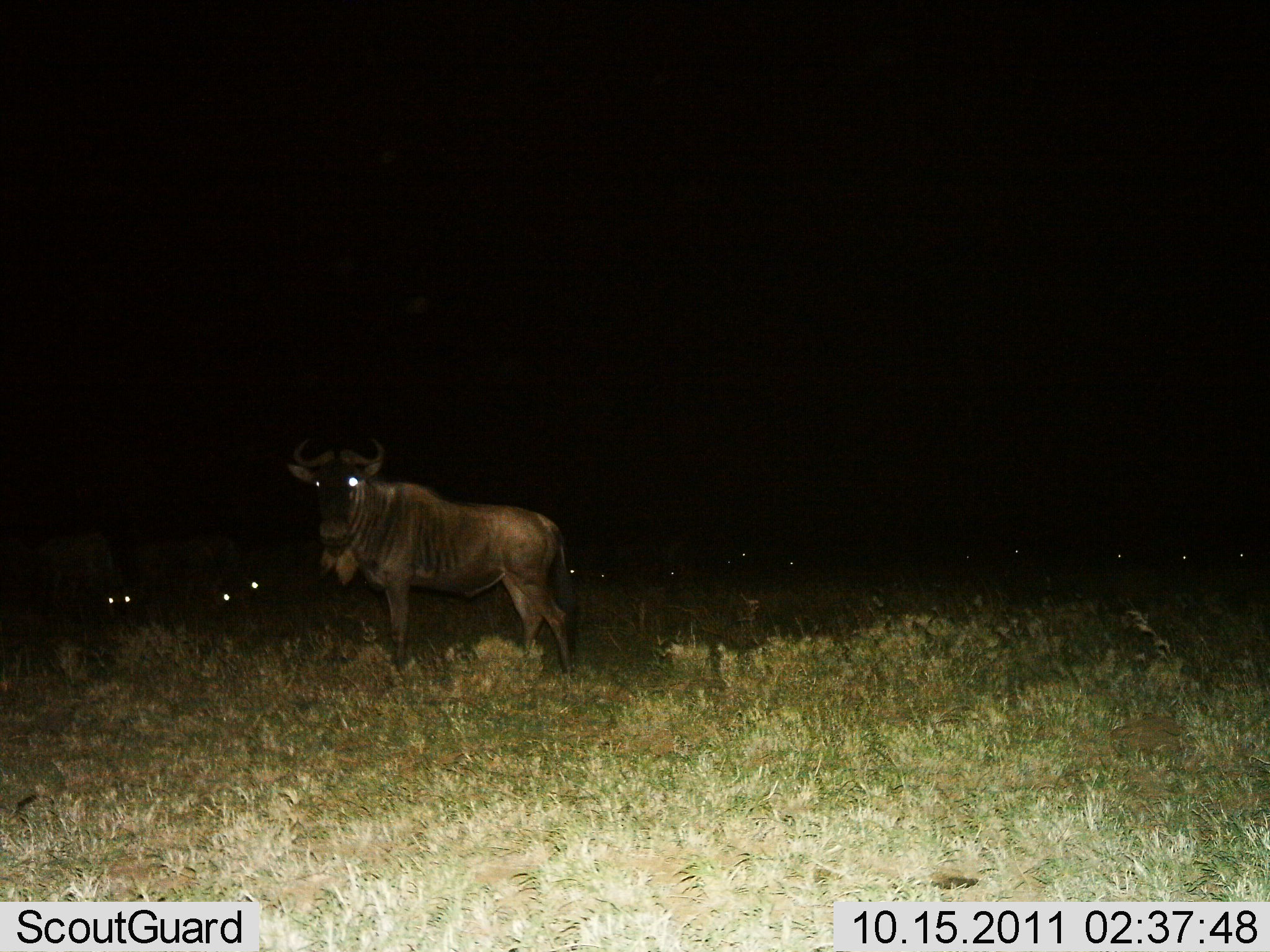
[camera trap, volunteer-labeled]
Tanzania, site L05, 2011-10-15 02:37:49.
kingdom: Animalia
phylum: Chordata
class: Mammalia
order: Artiodactyla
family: Bovidae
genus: Connochaetes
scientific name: Connochaetes taurinus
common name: blue wildebeest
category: wildebeest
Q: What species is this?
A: Wildebeest (blue wildebeest) (Connochaetes taurinus).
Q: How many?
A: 10.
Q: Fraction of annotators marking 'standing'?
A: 75%.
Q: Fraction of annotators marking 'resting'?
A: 17%.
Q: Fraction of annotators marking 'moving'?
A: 0%.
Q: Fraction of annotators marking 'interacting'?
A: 0%.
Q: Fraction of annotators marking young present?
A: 0%.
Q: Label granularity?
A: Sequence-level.